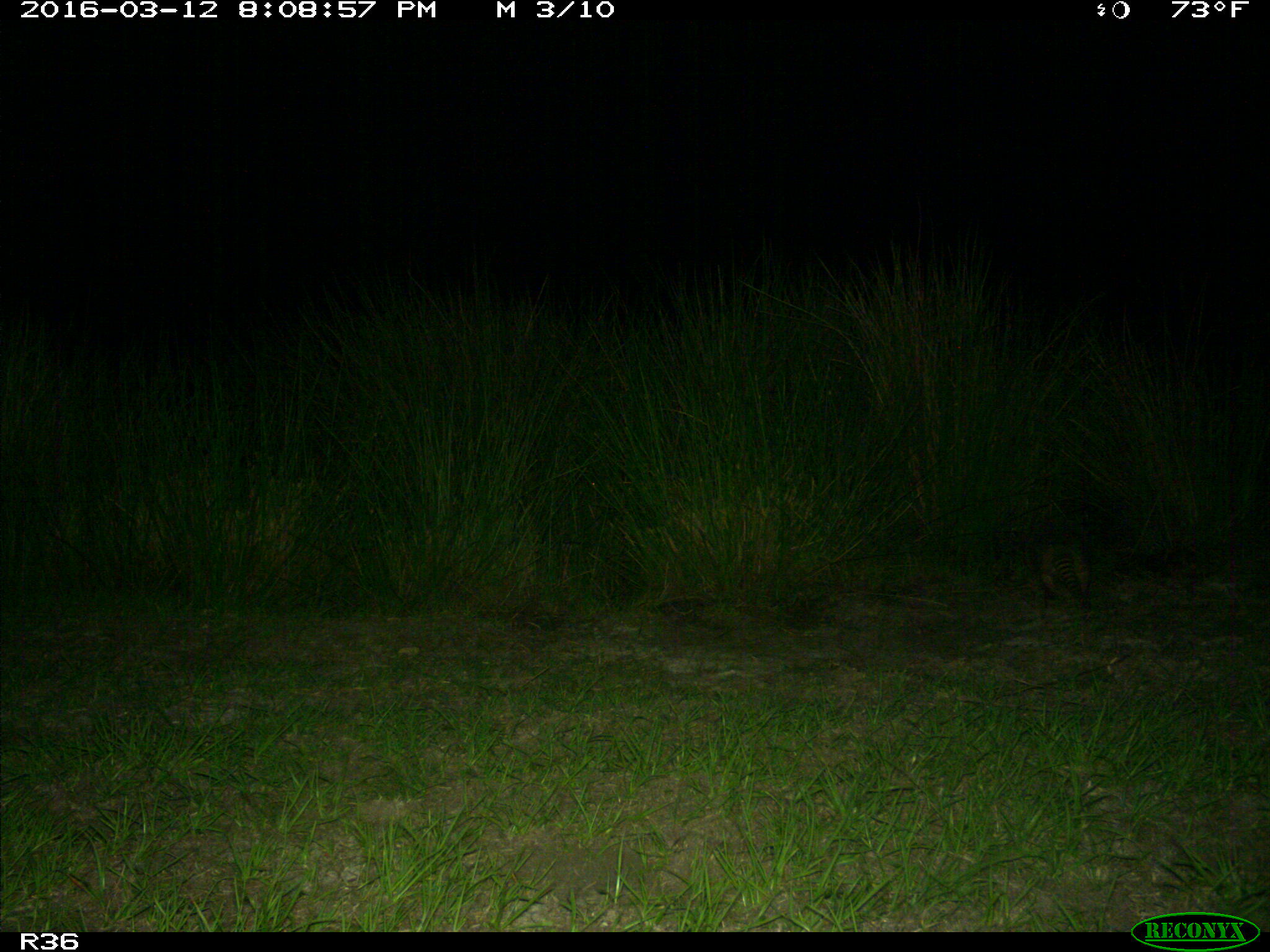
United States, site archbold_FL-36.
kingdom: Animalia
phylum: Chordata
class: Mammalia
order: Cingulata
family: Dasypodidae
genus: Dasypus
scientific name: Dasypus novemcinctus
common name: nine-banded armadillo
Dasypus novemcinctus (nine-banded armadillo).